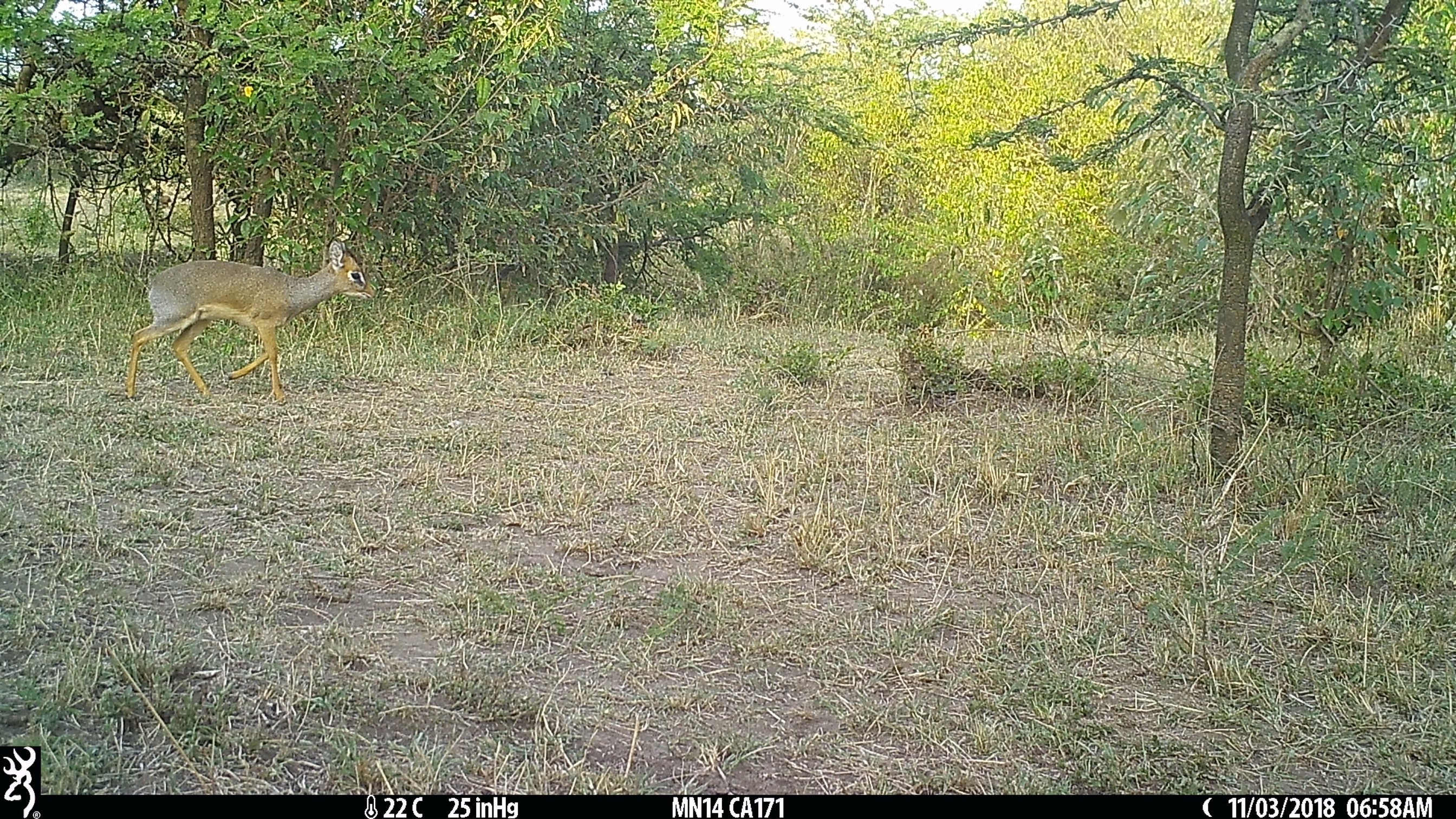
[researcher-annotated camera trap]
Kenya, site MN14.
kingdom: Animalia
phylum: Chordata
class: Mammalia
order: Artiodactyla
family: Bovidae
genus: Madoqua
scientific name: Madoqua kirkii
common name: kirk's dik-dik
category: dikdik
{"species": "dikdik (kirk's dik-dik) (Madoqua kirkii)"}